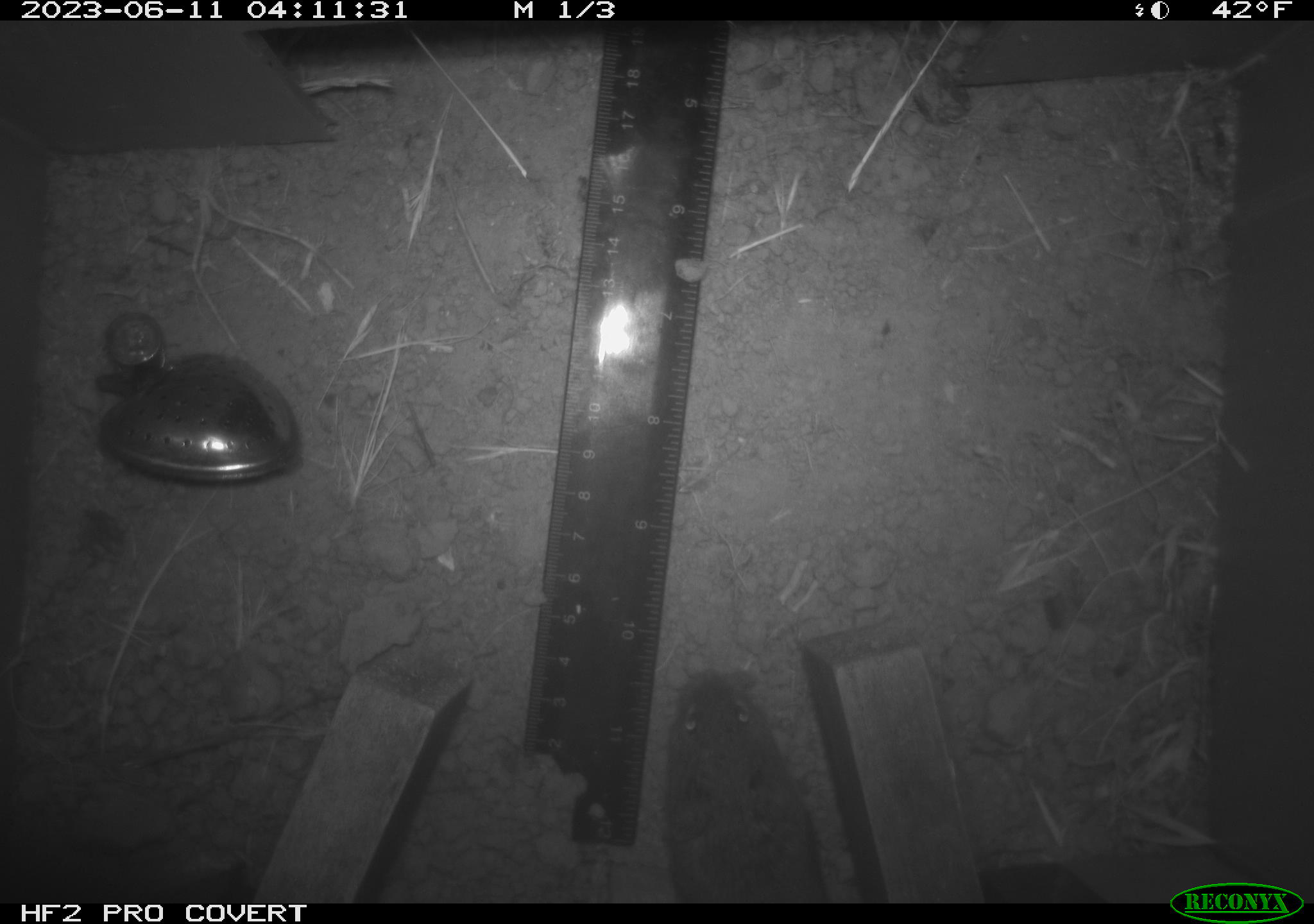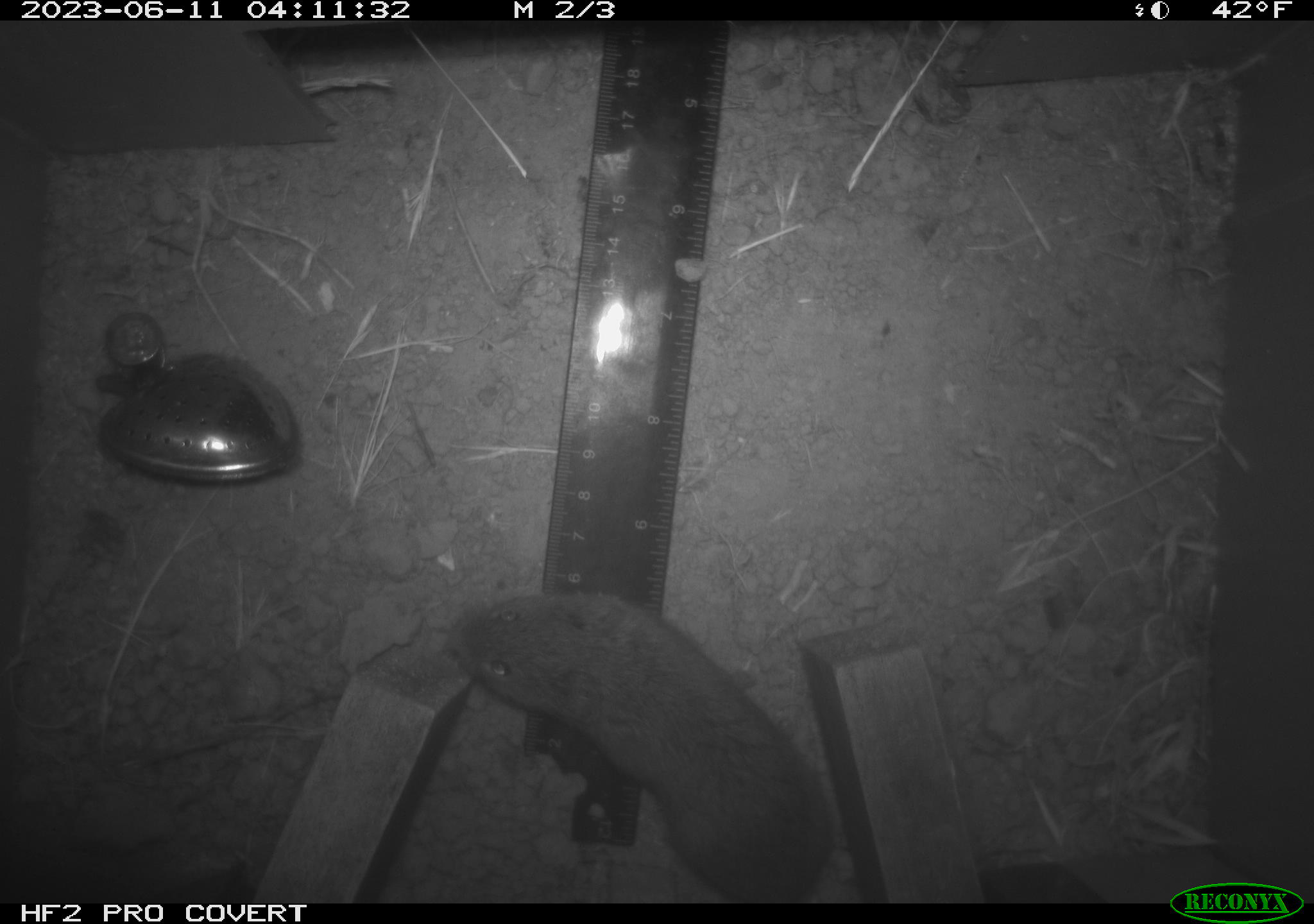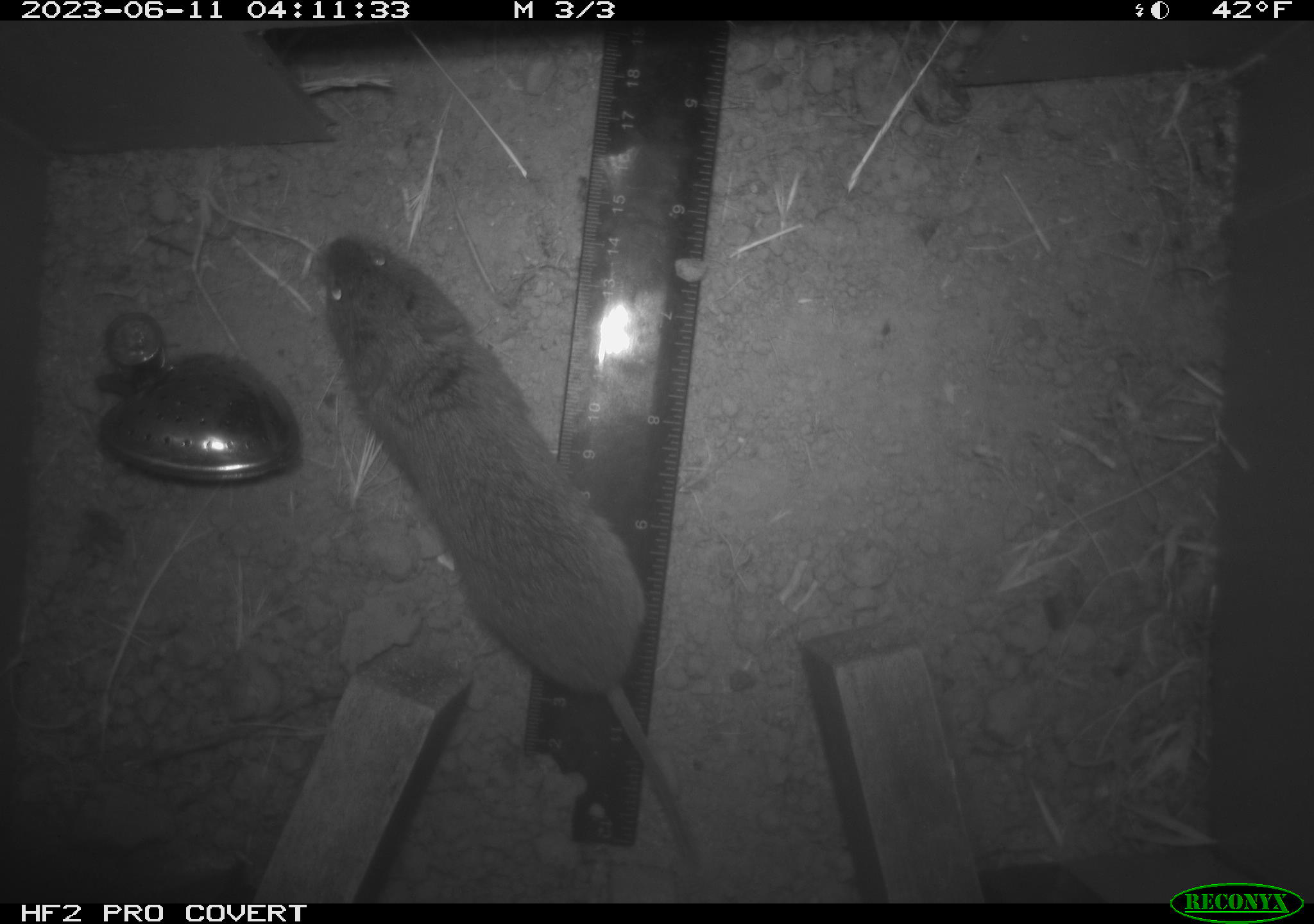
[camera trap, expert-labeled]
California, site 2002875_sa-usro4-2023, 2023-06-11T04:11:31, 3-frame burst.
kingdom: Animalia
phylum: Chordata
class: Mammalia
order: Rodentia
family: Cricetidae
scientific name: Arvicolinae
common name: voles, lemmings, and muskrats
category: arvicolinae subfamily